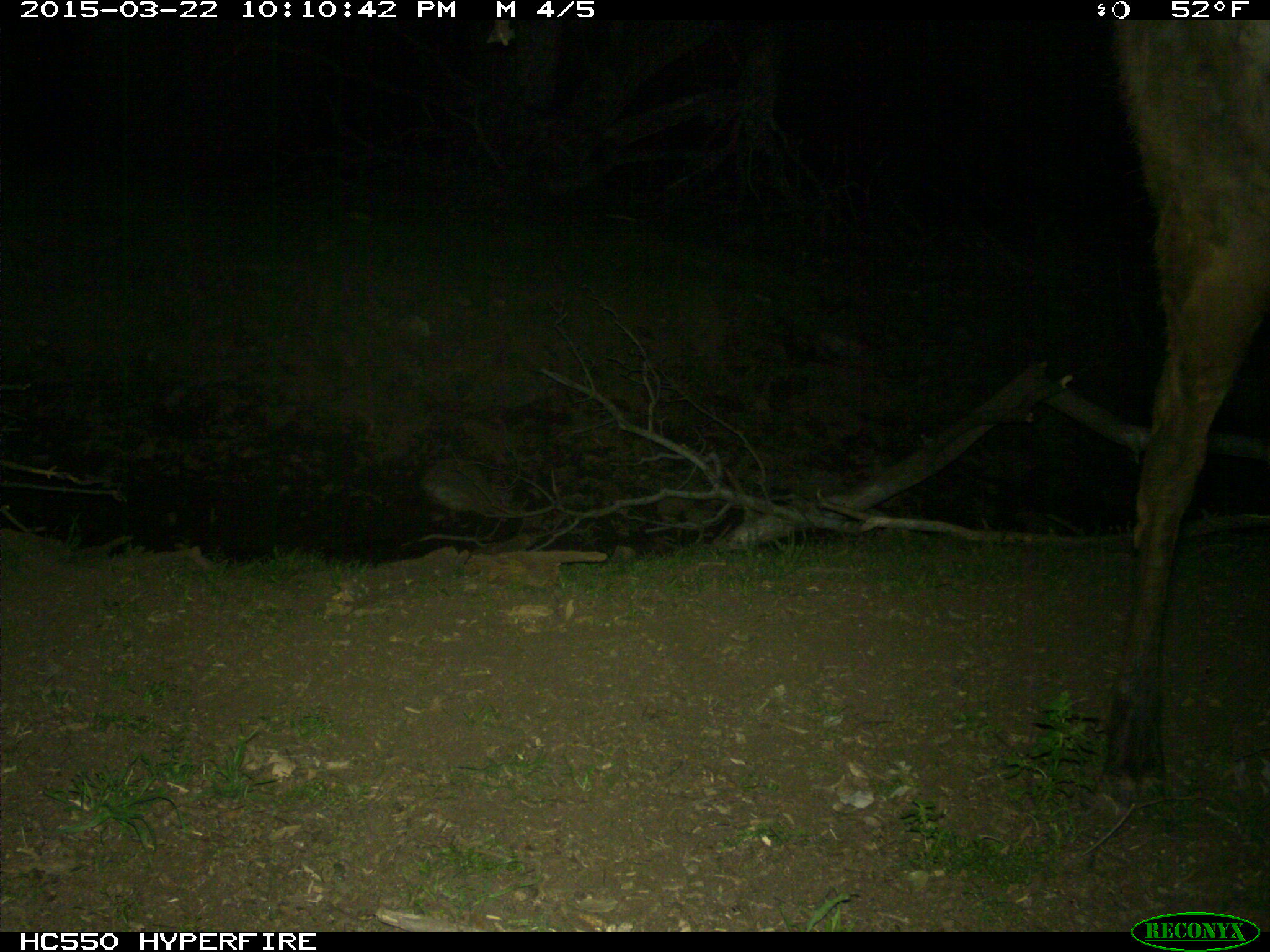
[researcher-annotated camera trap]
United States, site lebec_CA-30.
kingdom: Animalia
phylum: Chordata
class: Mammalia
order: Artiodactyla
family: Cervidae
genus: Cervus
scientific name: Cervus canadensis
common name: elk